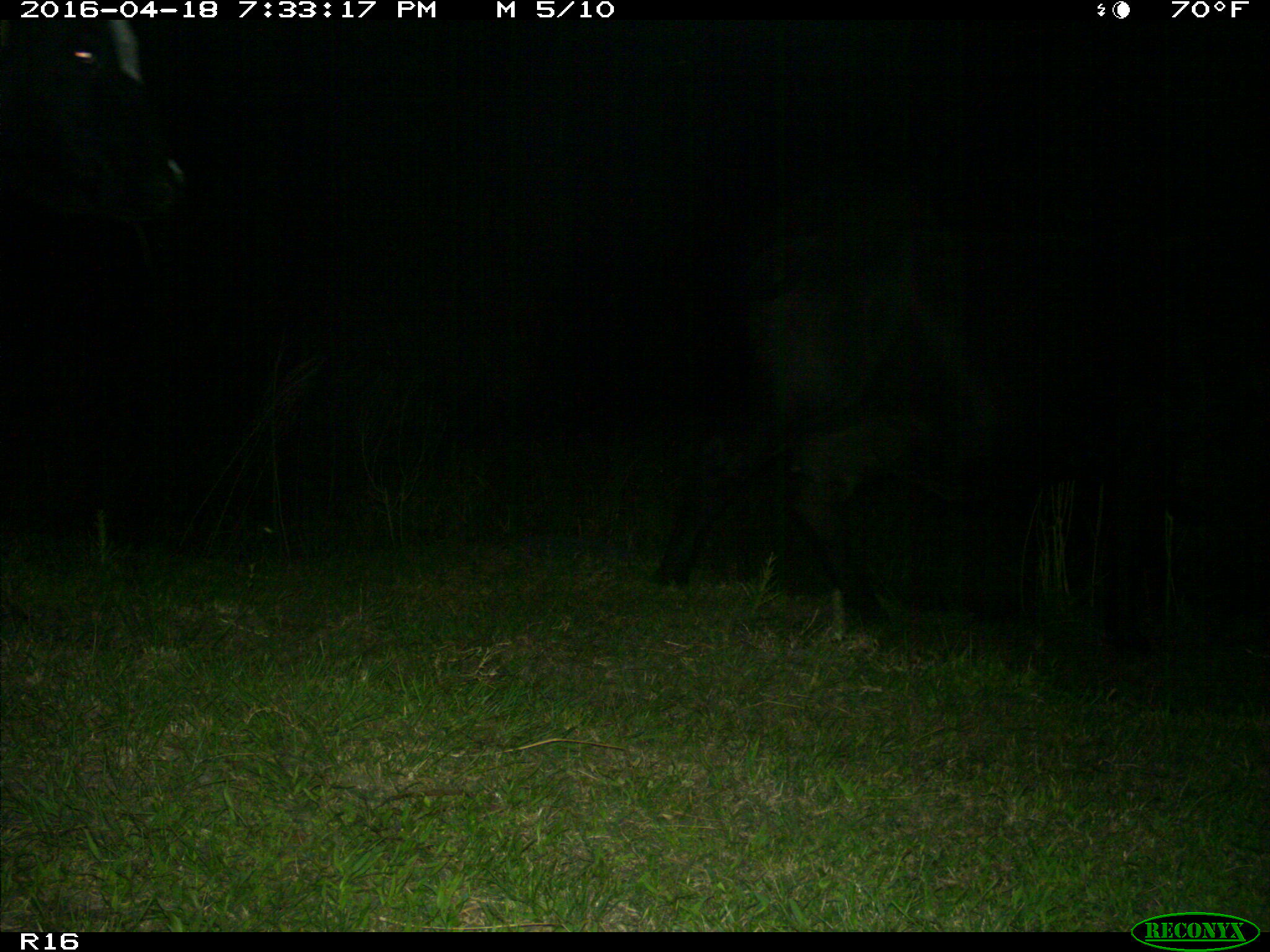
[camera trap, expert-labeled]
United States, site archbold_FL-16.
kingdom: Animalia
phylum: Chordata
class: Mammalia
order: Artiodactyla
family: Bovidae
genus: Bos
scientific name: Bos taurus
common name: domestic cow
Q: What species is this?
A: Bos taurus (domestic cow).